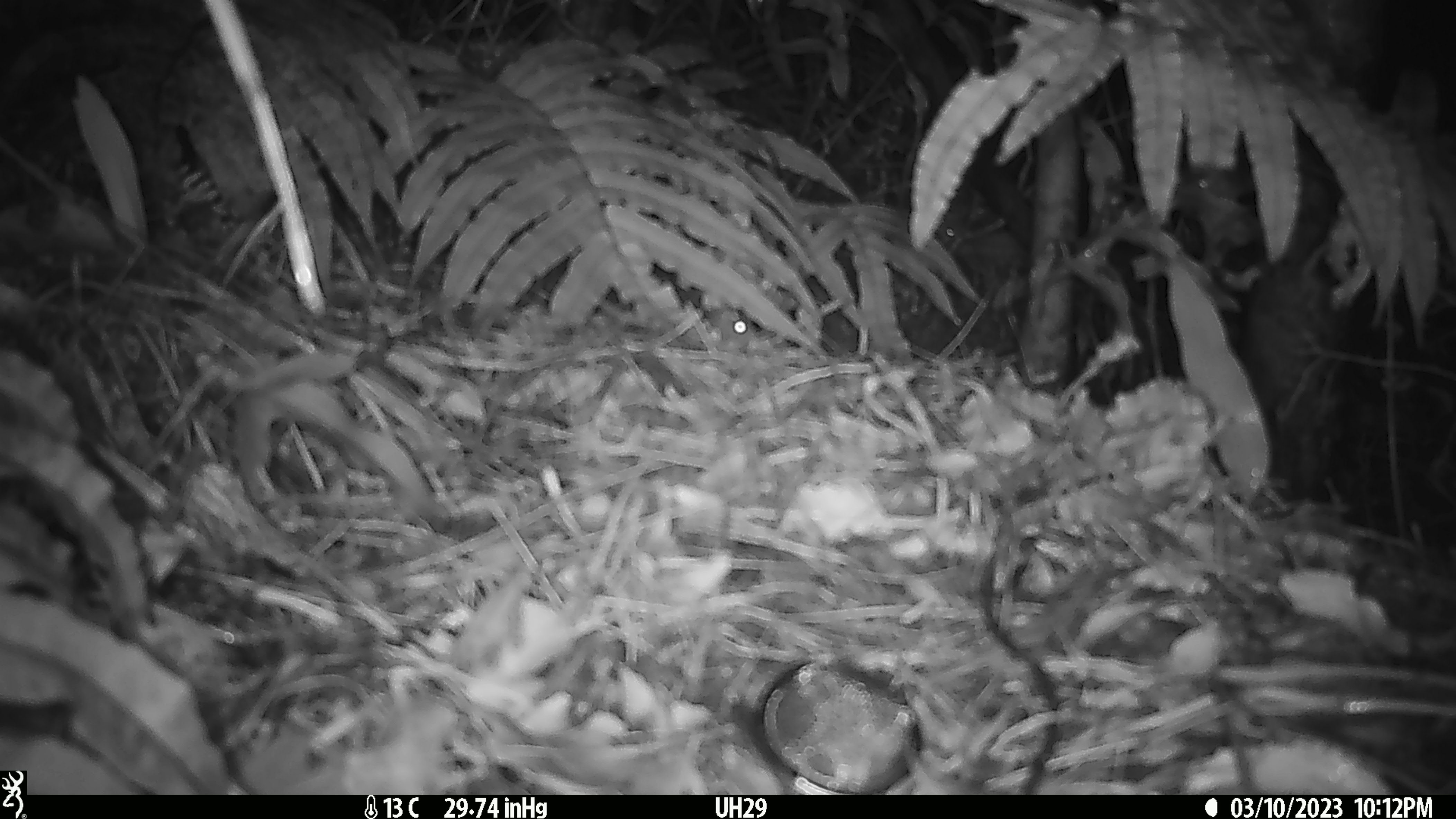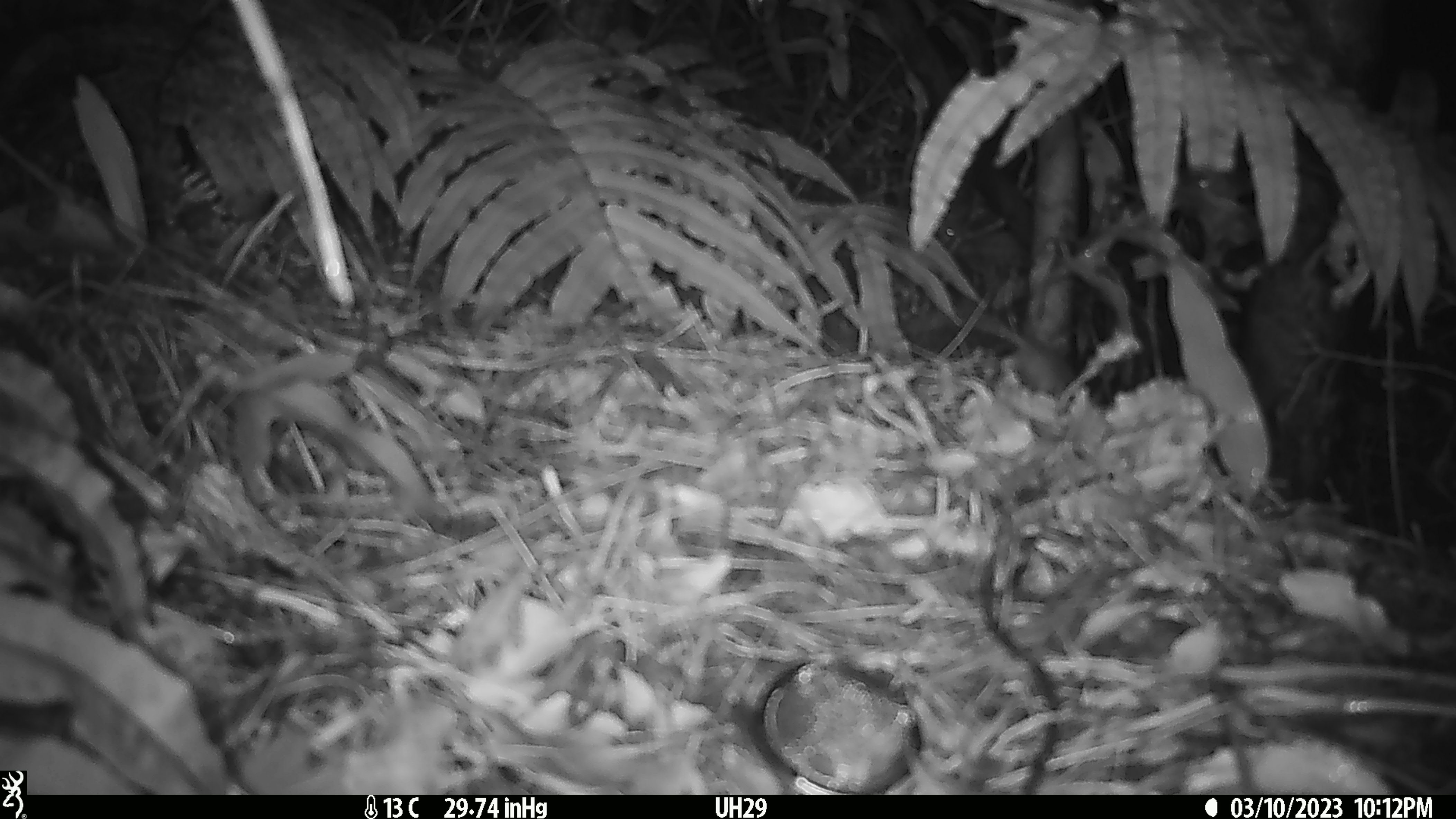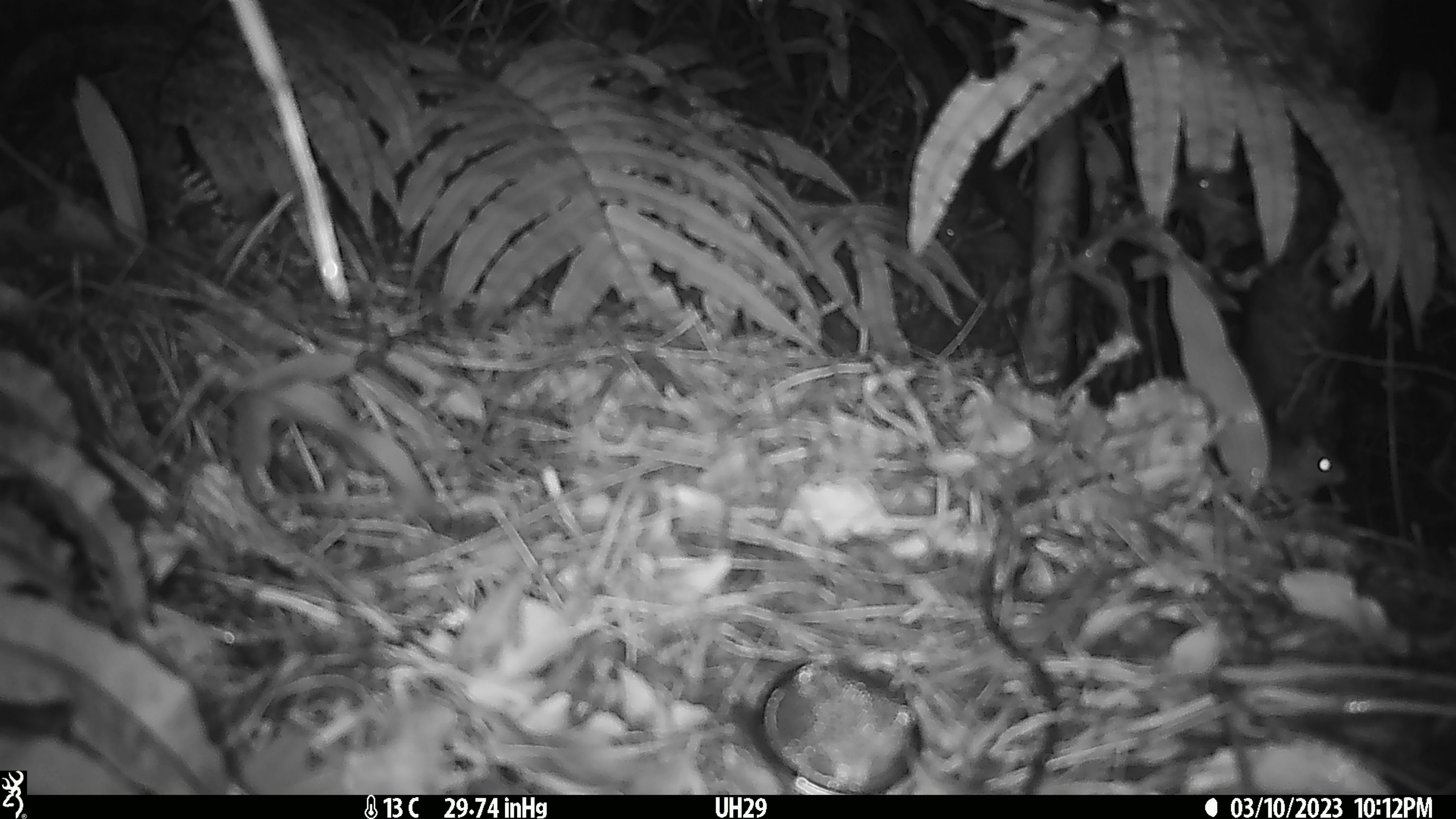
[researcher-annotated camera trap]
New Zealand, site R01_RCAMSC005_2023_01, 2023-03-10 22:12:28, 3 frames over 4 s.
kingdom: Animalia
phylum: Chordata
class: Mammalia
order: Rodentia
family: Muridae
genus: Mus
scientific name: Mus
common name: mouse